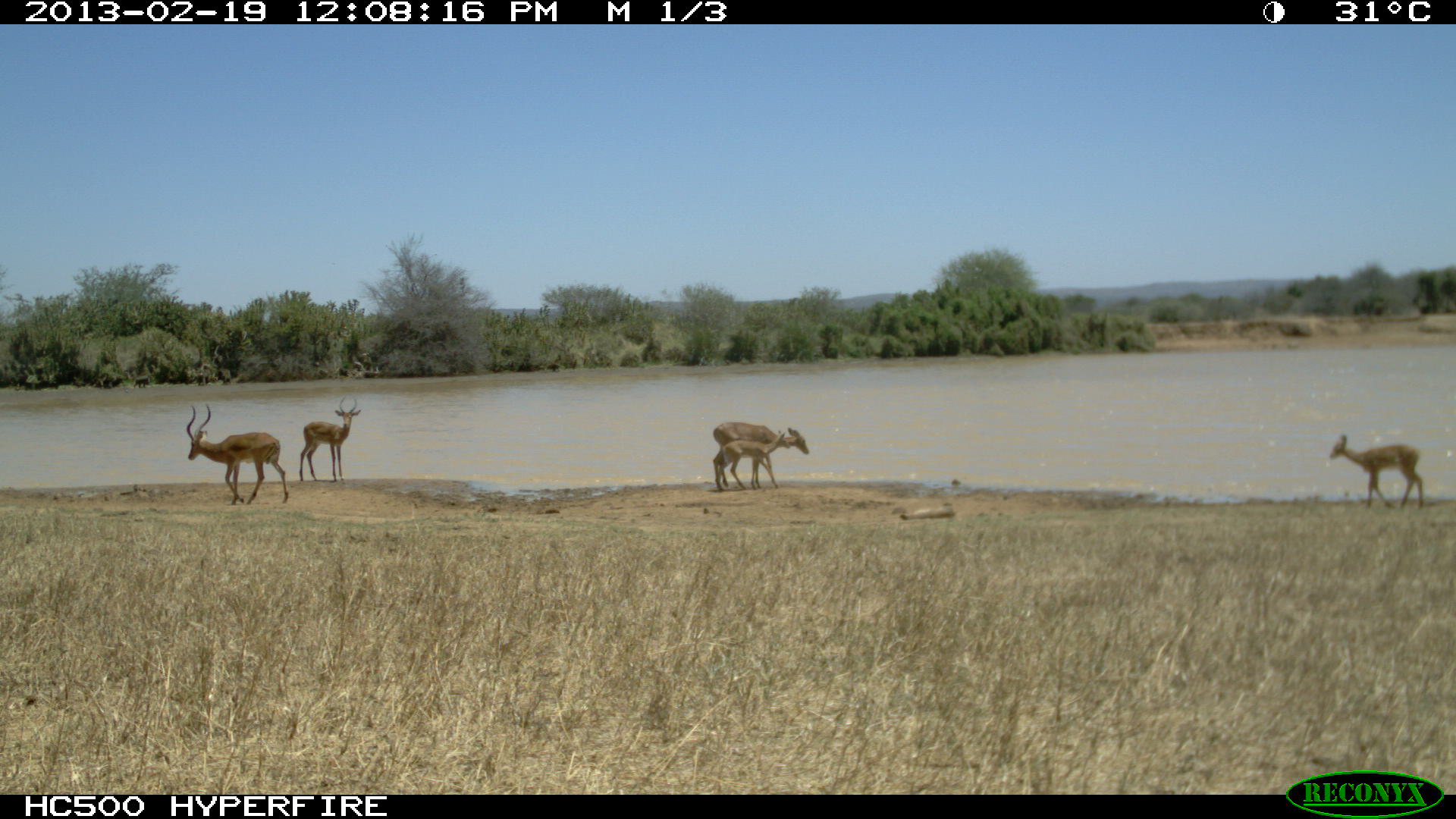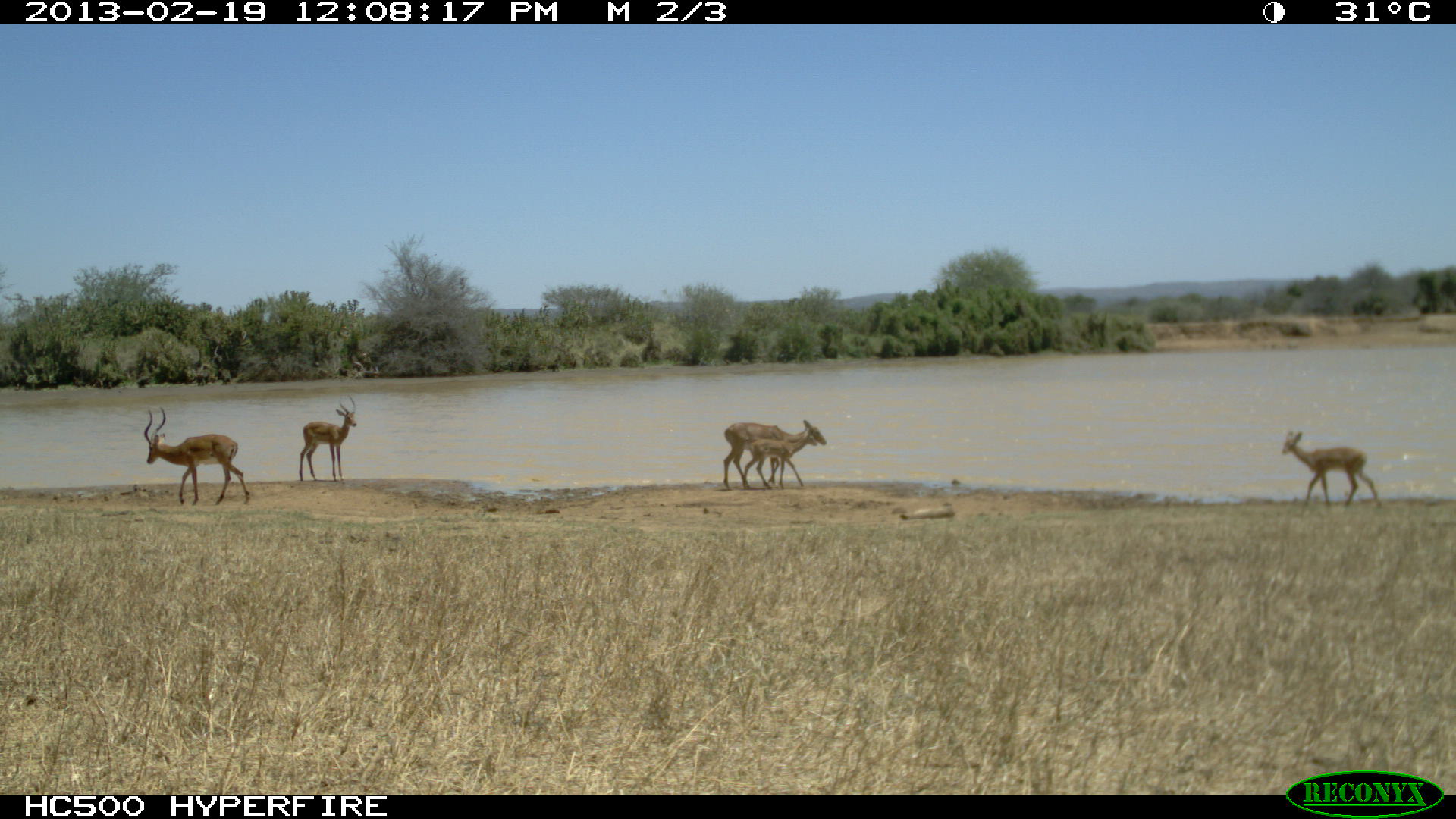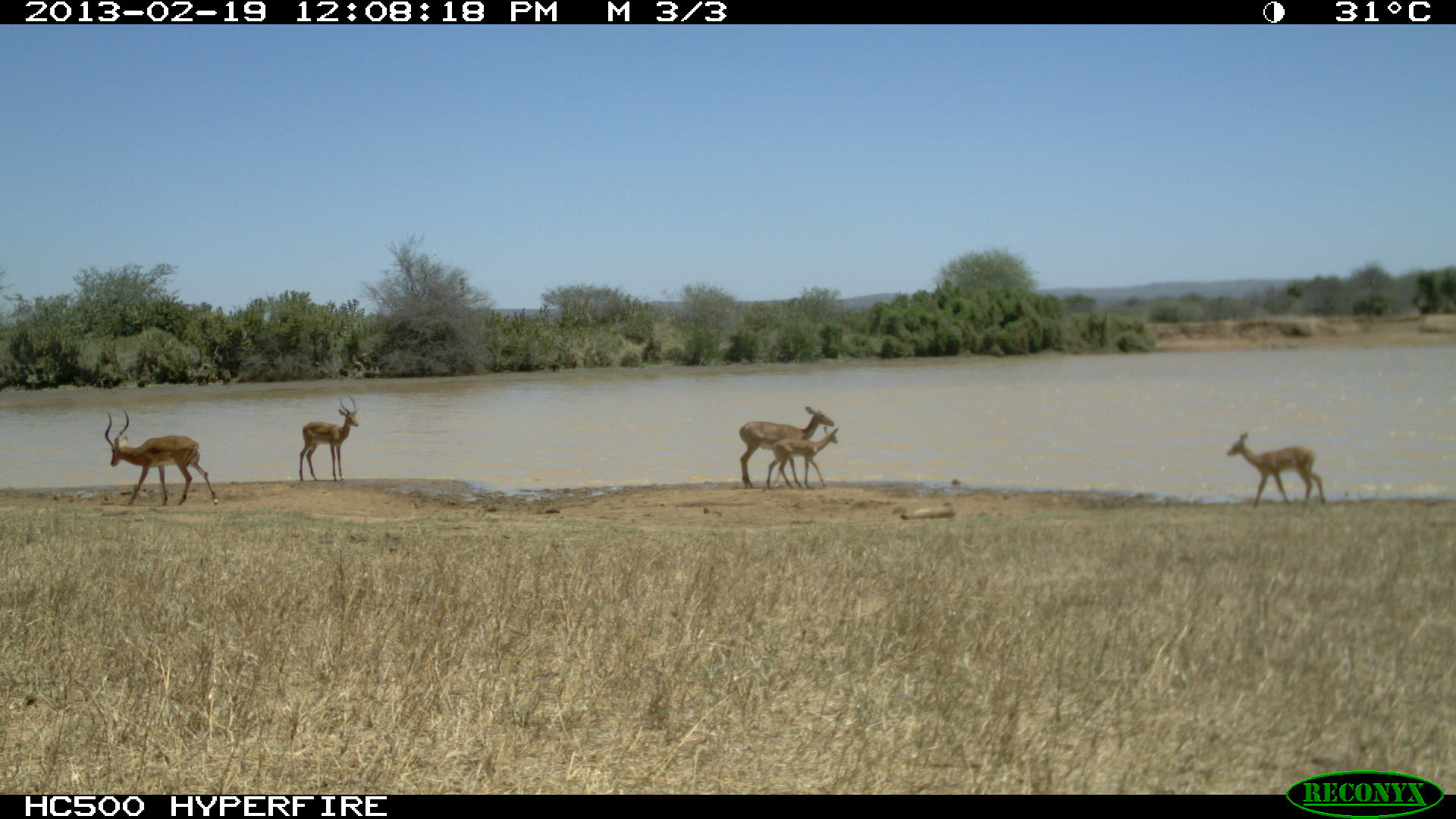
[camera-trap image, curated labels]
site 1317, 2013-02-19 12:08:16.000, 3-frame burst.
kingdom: Animalia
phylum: Chordata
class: Mammalia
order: Artiodactyla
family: Bovidae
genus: Aepyceros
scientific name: Aepyceros melampus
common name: impala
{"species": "Aepyceros melampus (impala)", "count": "6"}